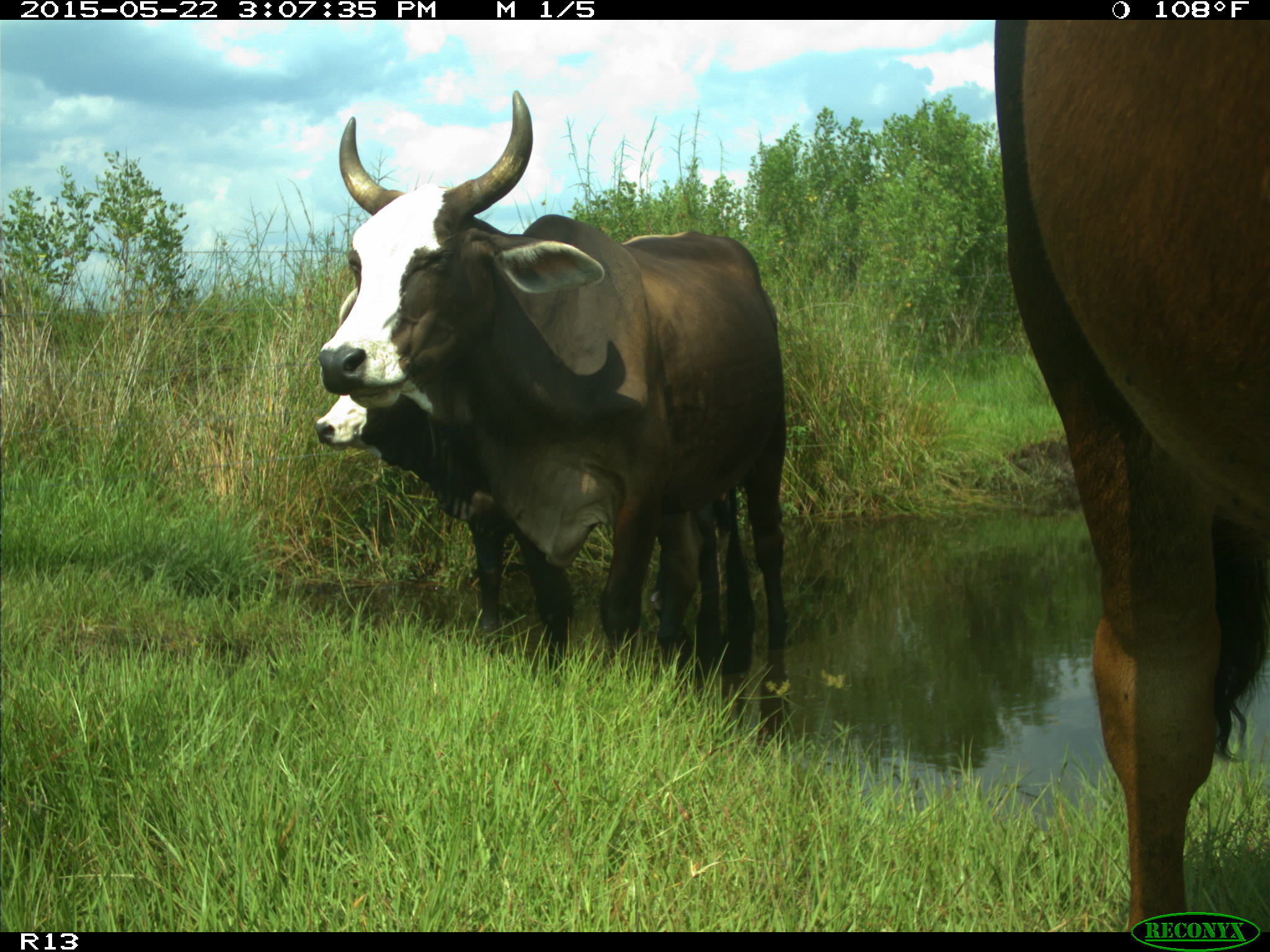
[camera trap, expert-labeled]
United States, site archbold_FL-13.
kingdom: Animalia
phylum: Chordata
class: Mammalia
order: Artiodactyla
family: Bovidae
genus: Bos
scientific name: Bos taurus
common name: domestic cow